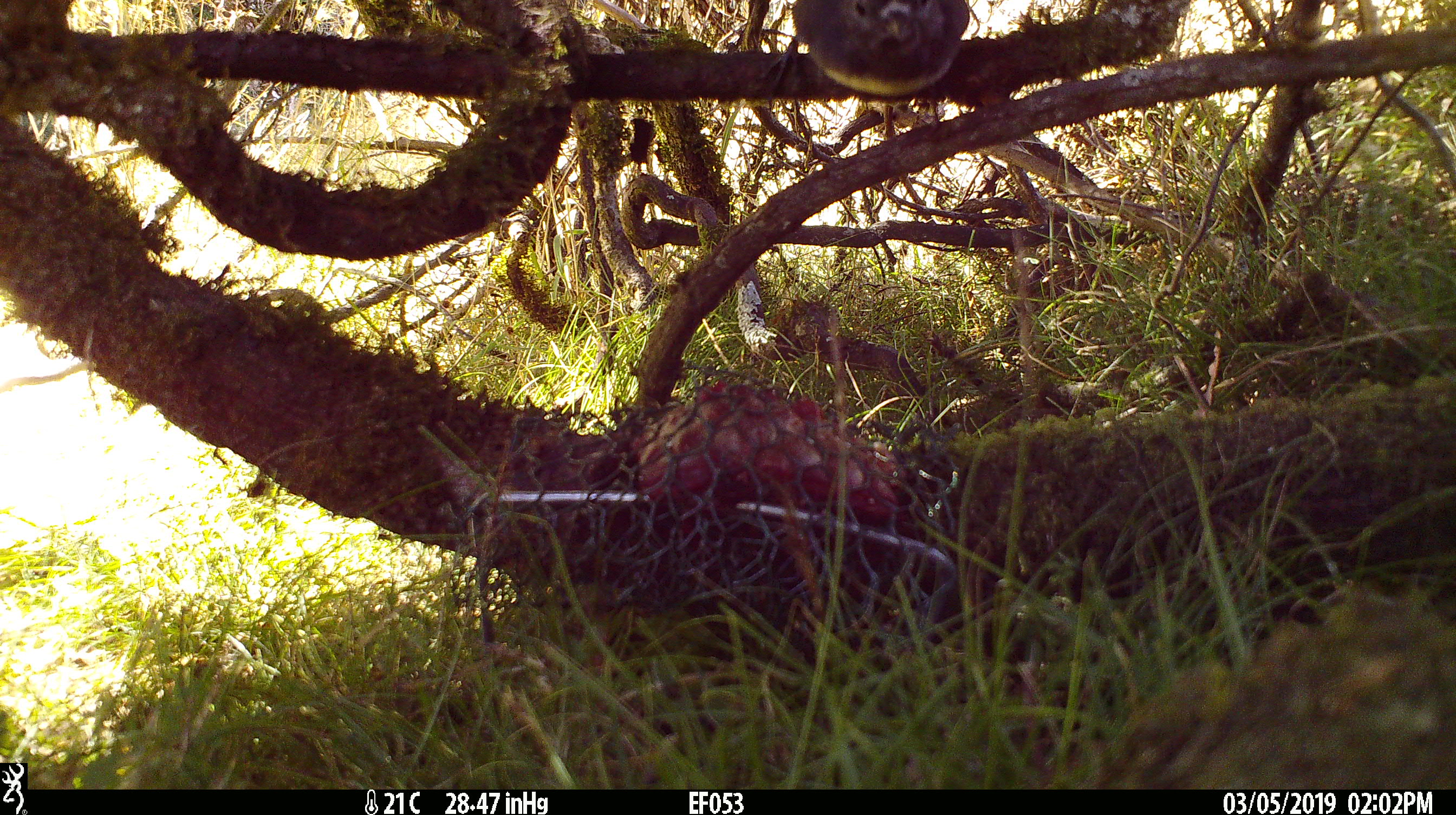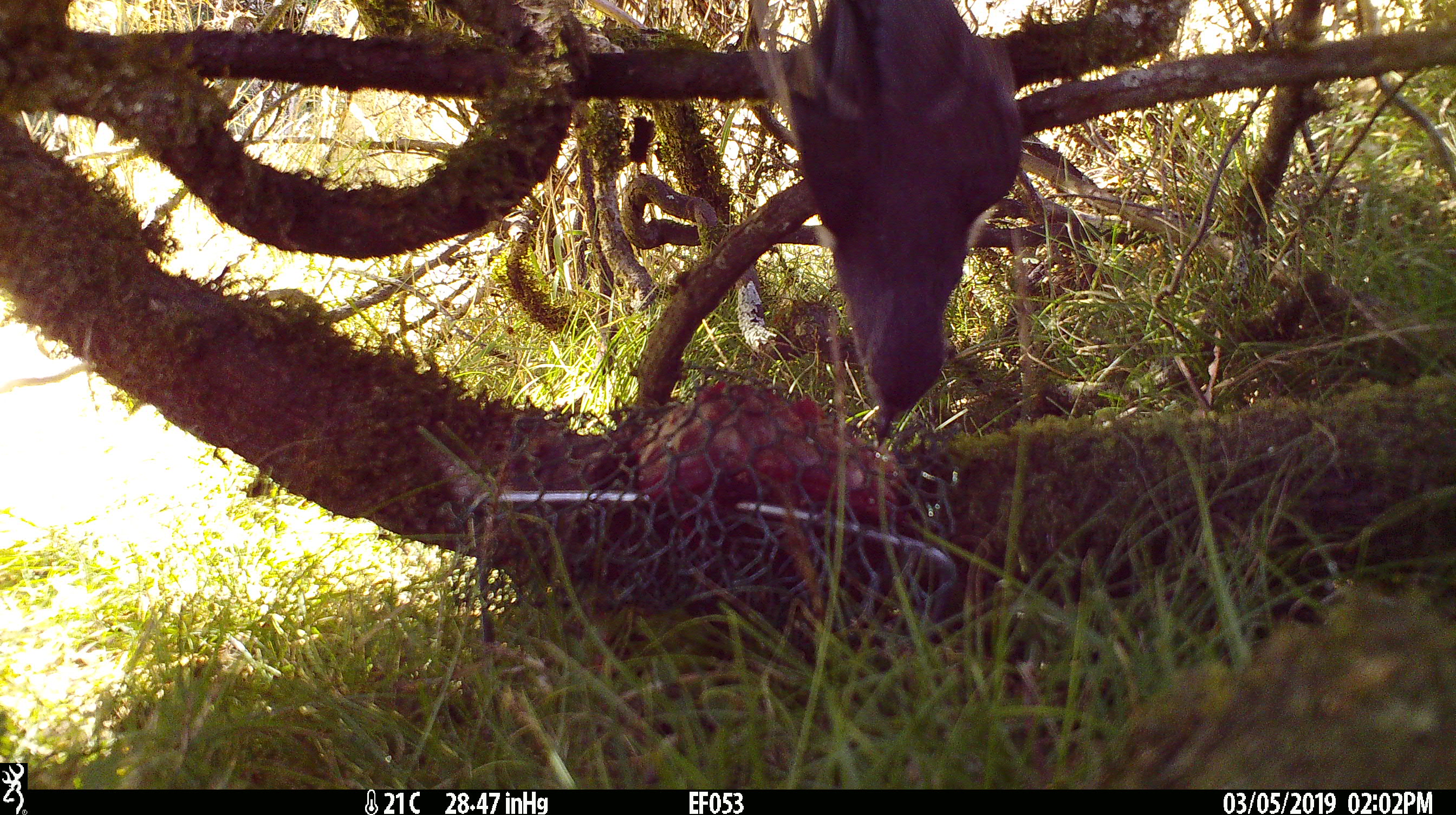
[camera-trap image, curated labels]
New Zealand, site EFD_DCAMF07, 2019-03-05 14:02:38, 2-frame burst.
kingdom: Animalia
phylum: Chordata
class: Aves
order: Passeriformes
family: Petroicidae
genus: Petroica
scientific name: Petroica australis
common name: new zealand robin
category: robin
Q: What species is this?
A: Robin (new zealand robin) (Petroica australis).